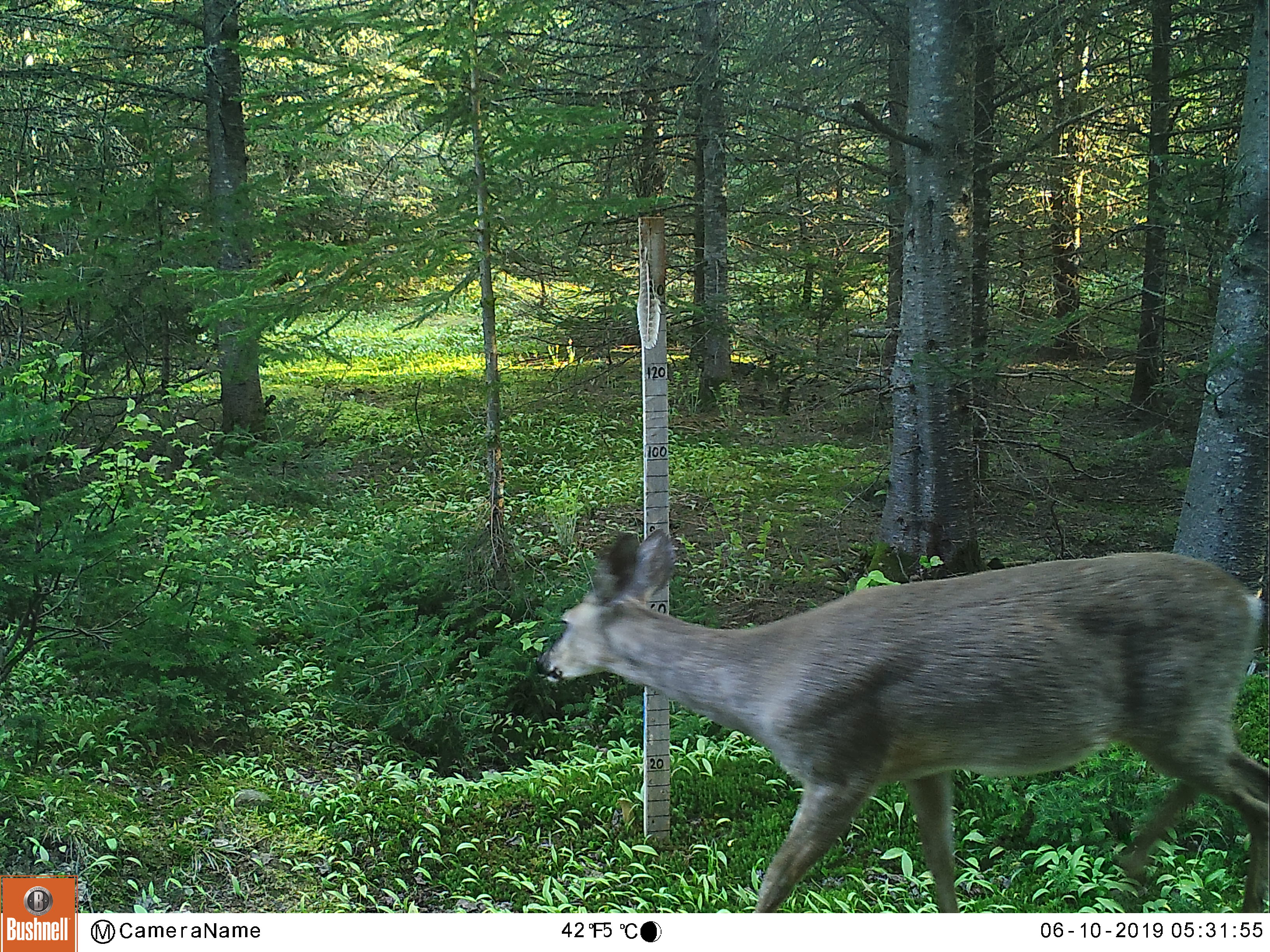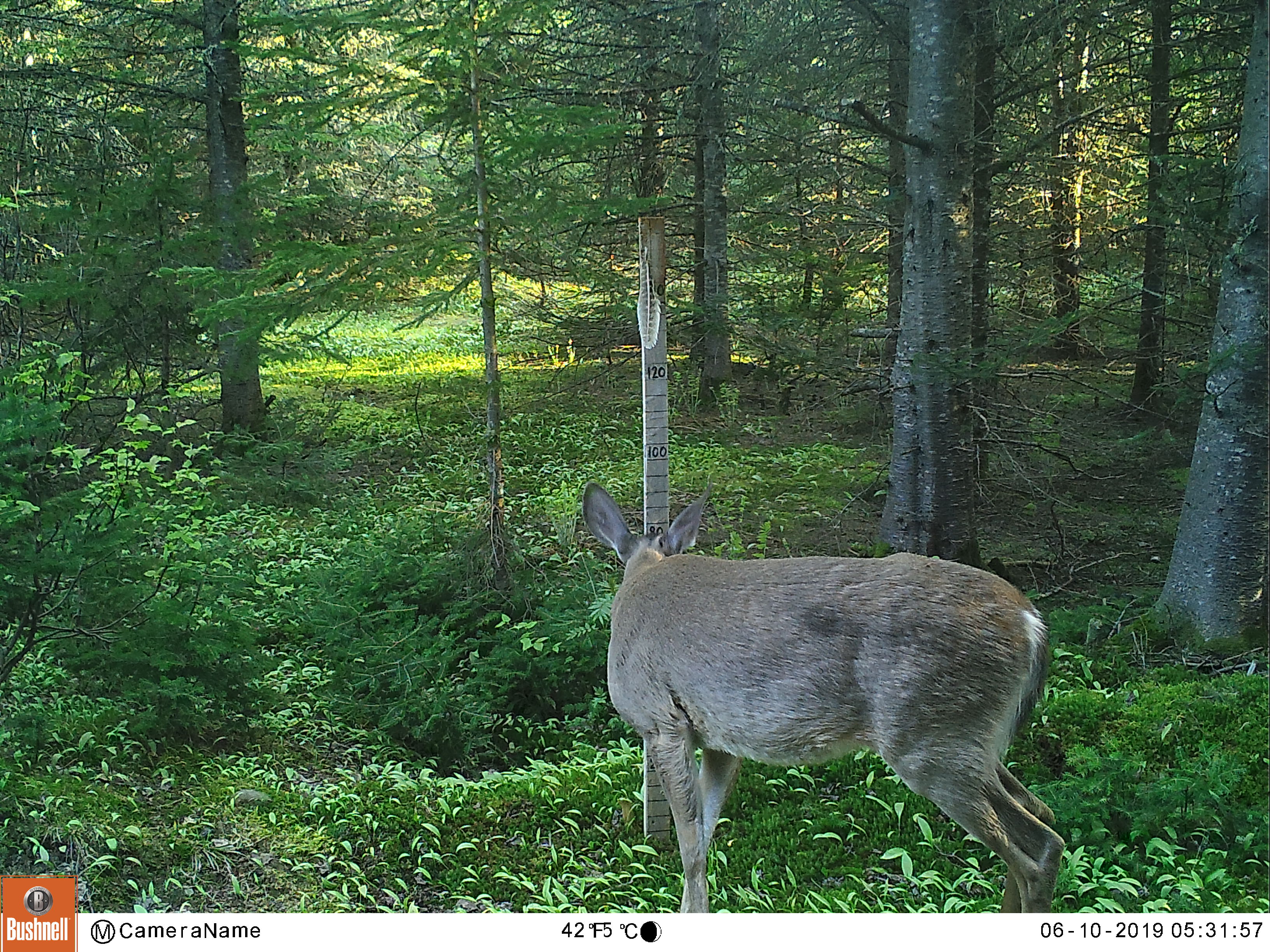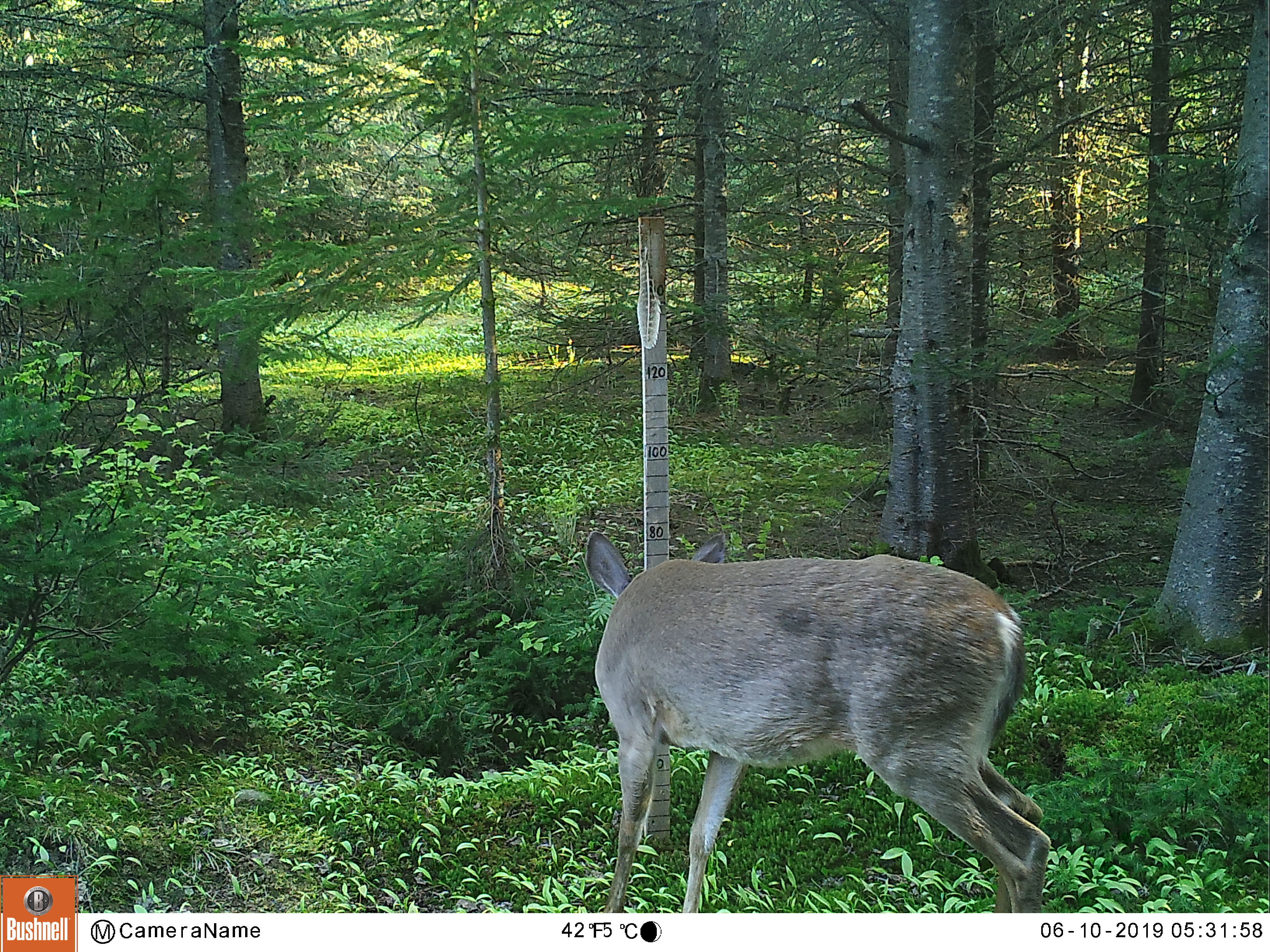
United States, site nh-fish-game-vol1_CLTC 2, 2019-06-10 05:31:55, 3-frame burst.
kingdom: Animalia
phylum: Chordata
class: Mammalia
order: Artiodactyla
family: Cervidae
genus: Odocoileus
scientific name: Odocoileus virginianus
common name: white-tailed deer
White-tailed deer (Odocoileus virginianus).